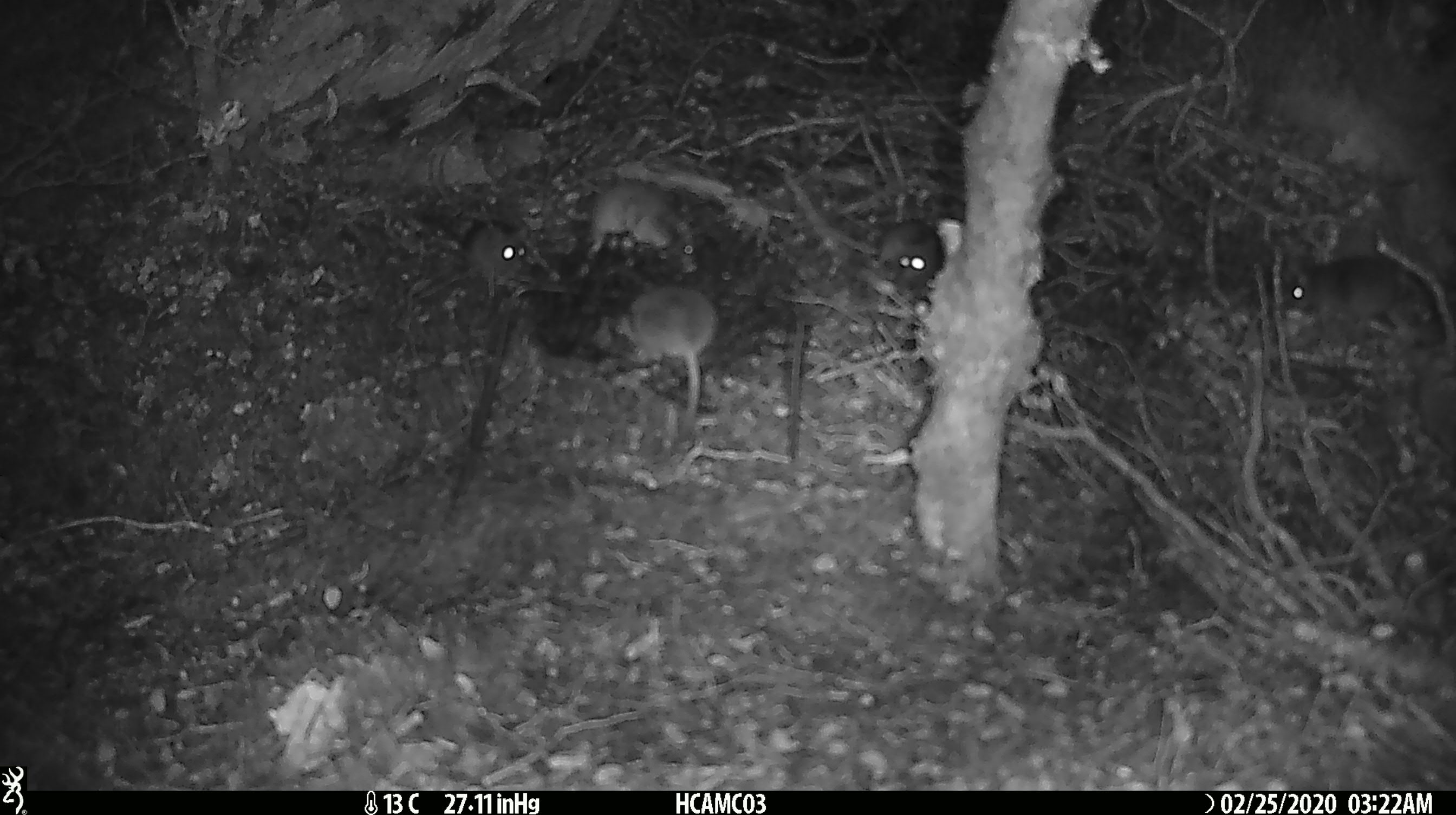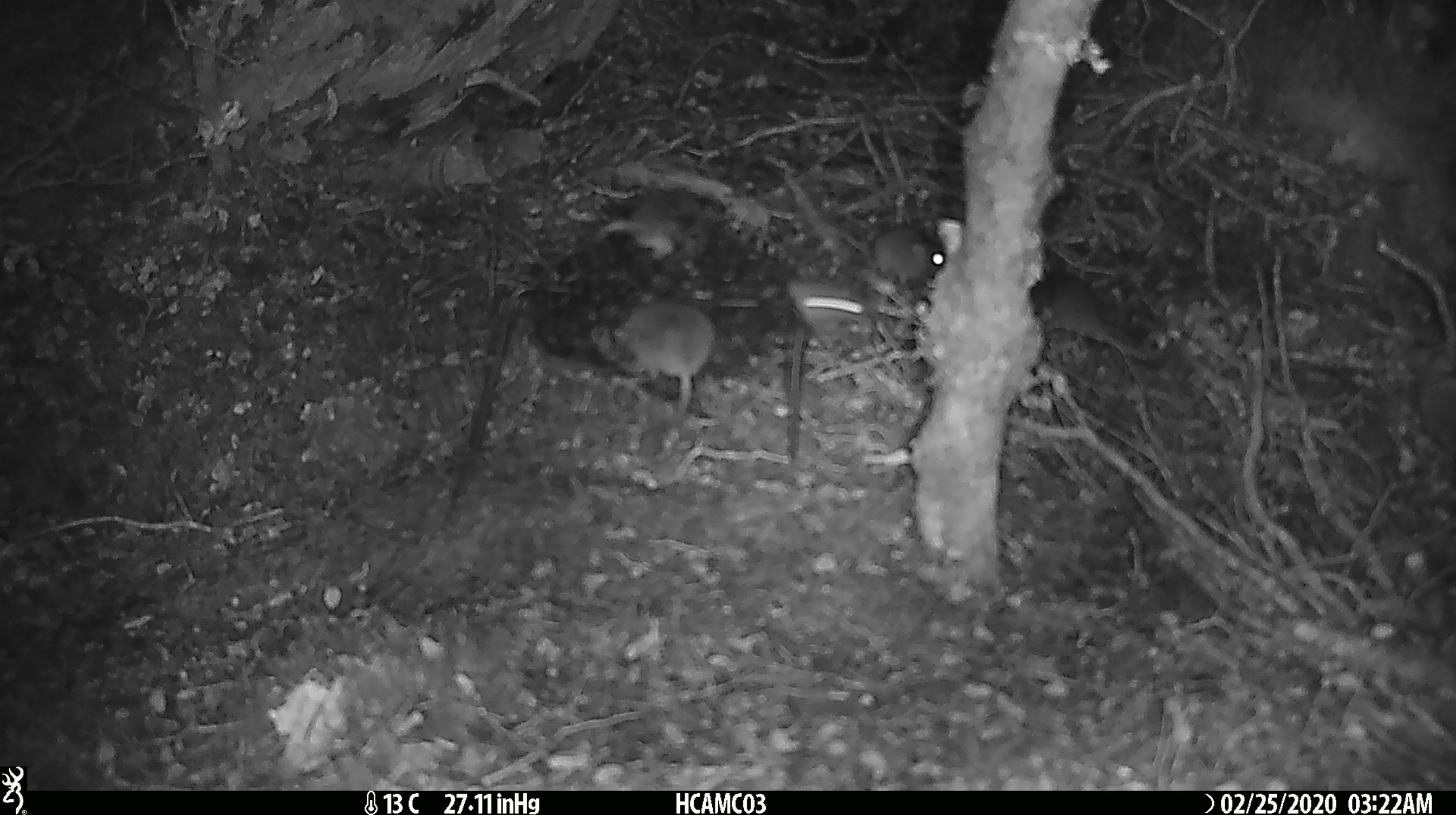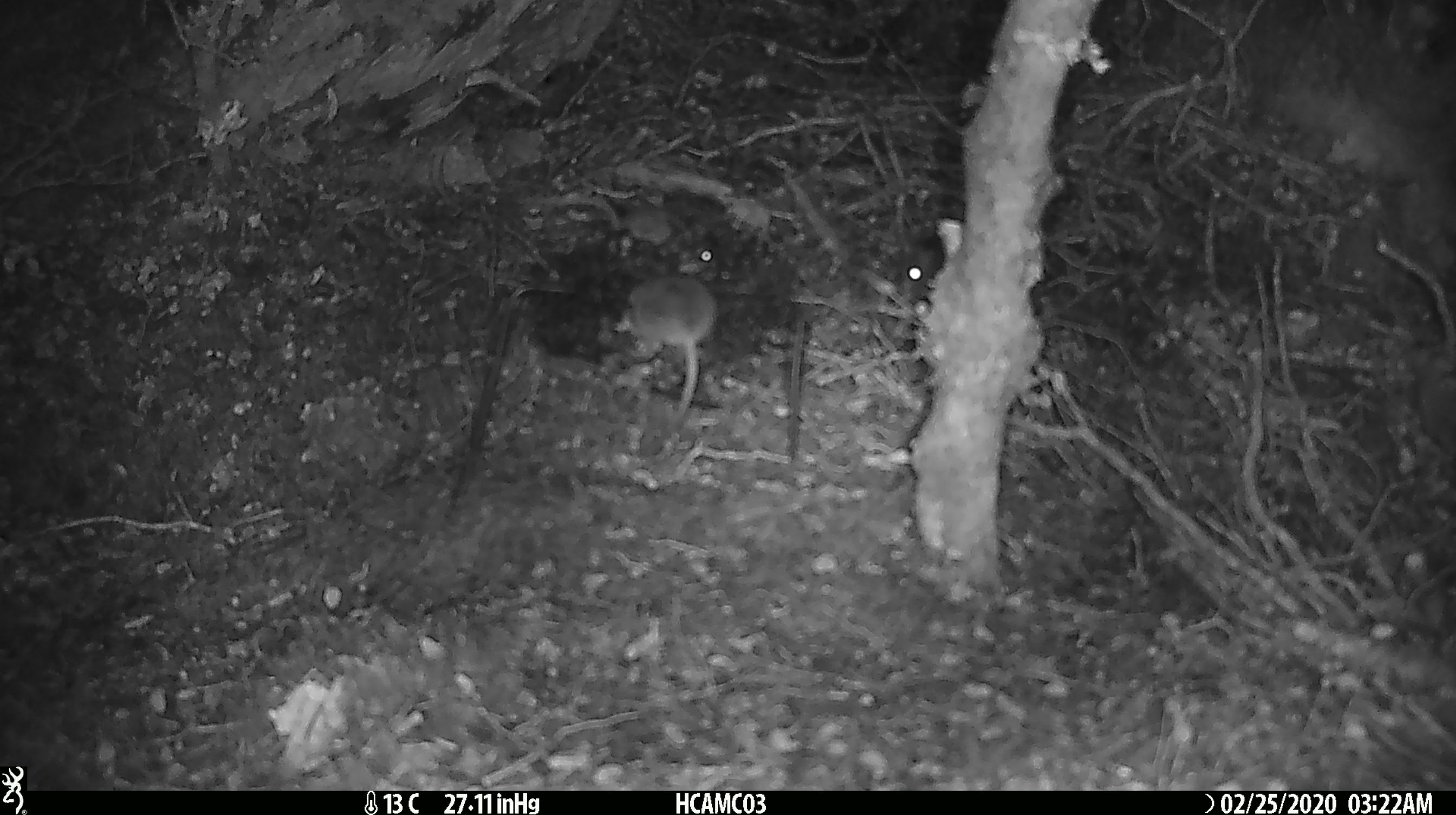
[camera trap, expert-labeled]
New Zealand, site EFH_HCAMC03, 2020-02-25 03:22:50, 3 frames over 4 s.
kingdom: Animalia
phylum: Chordata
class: Mammalia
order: Rodentia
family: Muridae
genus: Mus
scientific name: Mus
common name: mouse